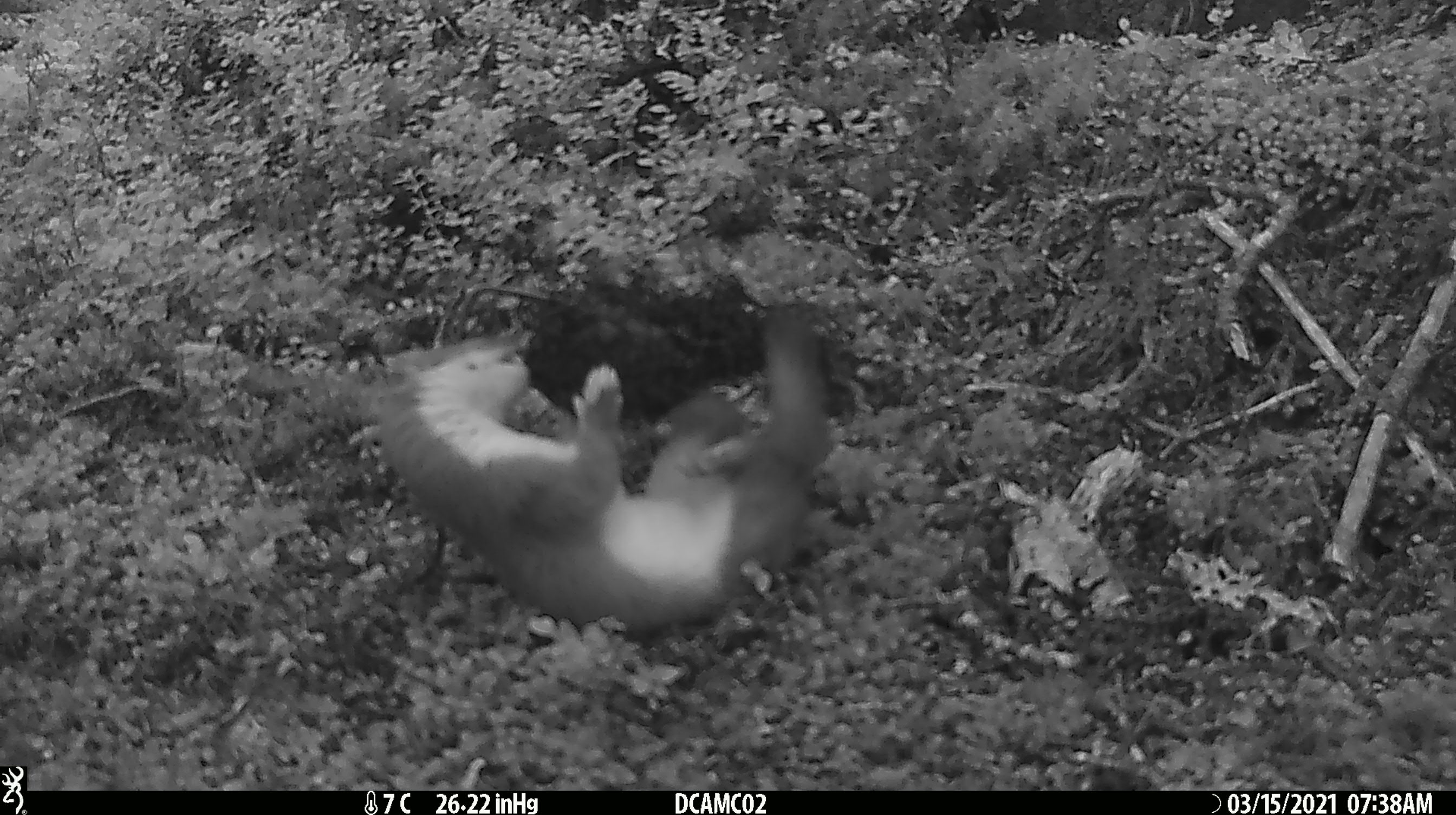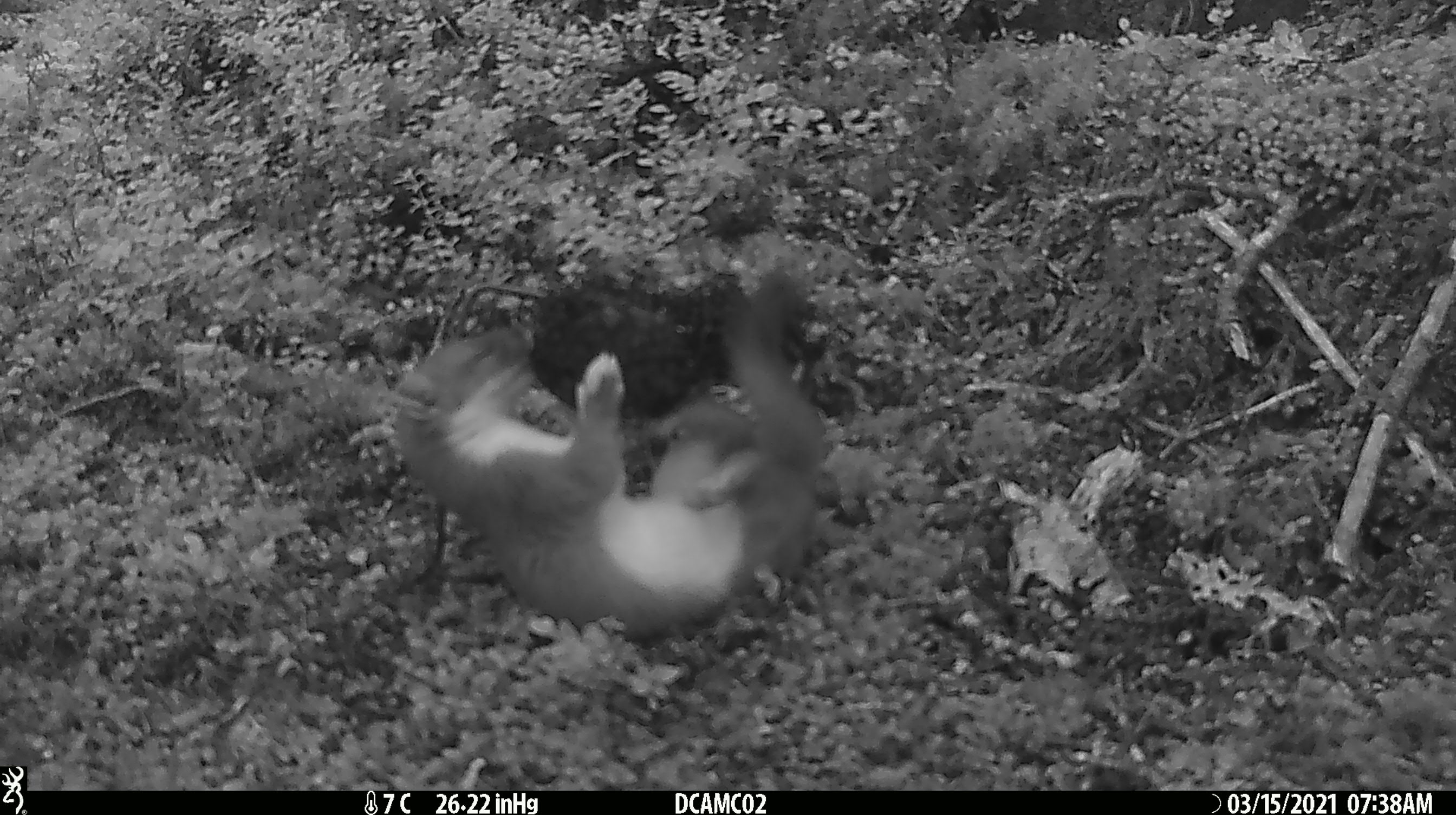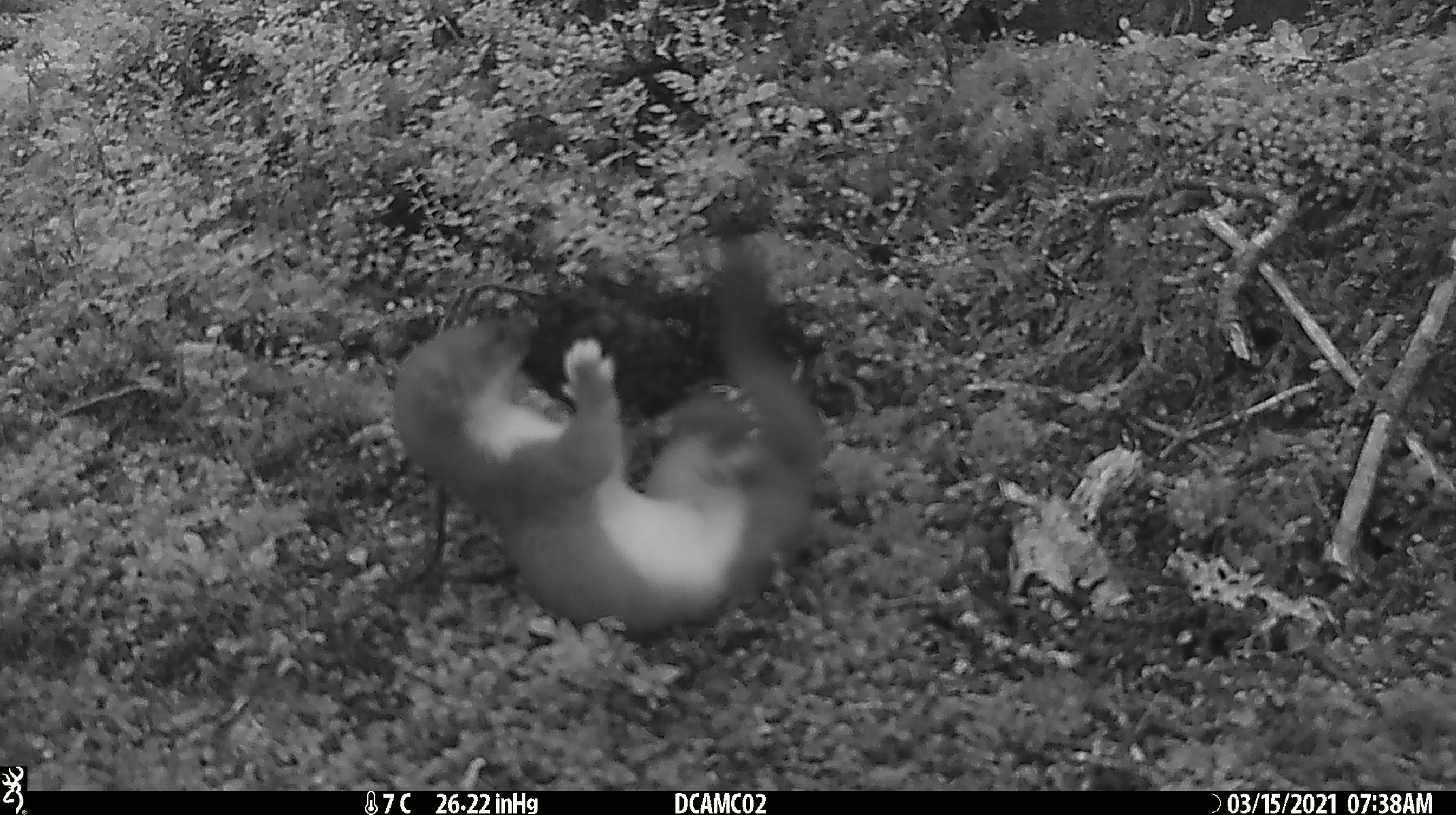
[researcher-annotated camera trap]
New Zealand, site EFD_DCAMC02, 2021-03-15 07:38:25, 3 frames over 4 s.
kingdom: Animalia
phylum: Chordata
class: Mammalia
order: Carnivora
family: Mustelidae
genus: Mustela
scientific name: Mustela erminea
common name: stoat